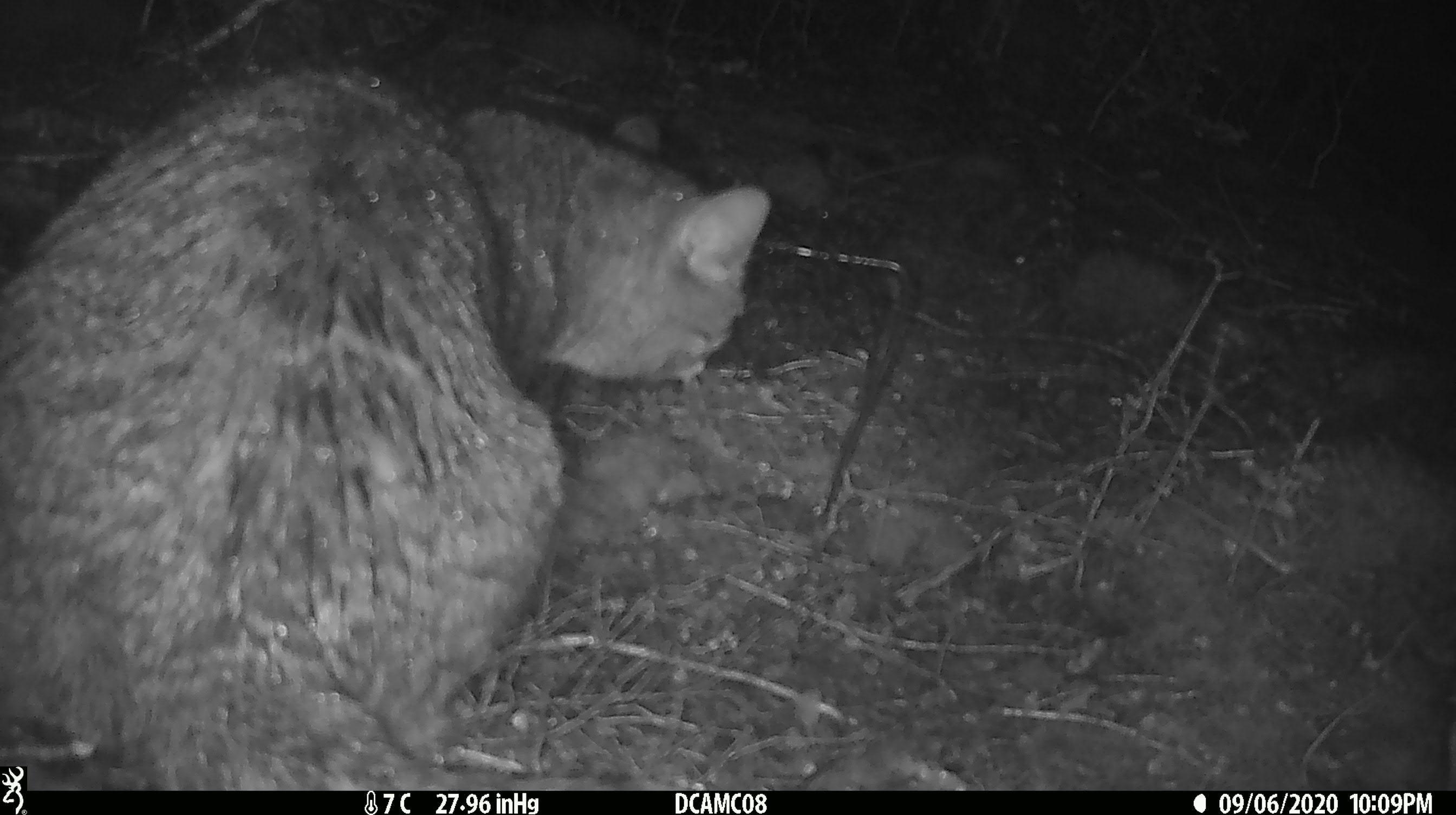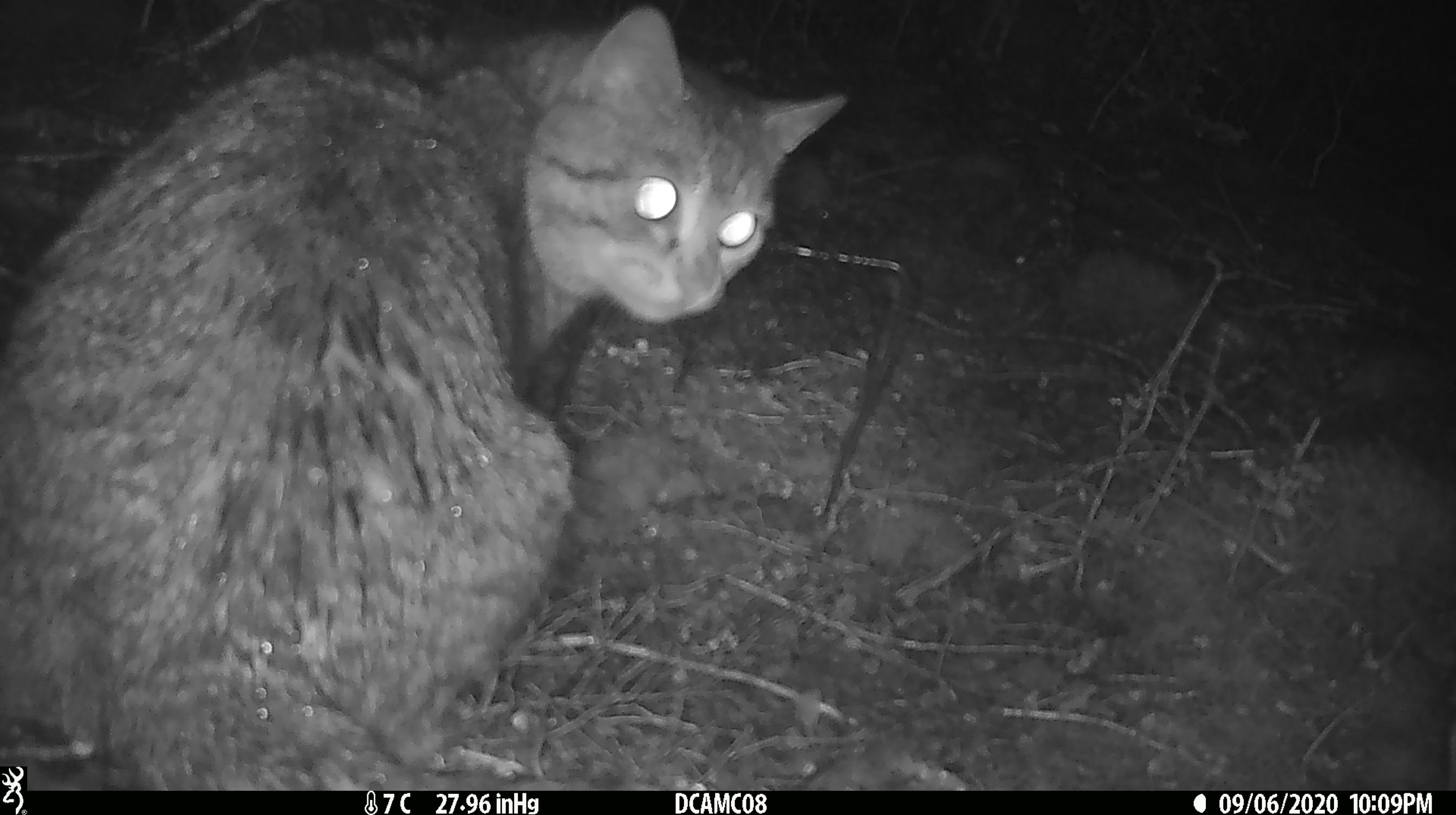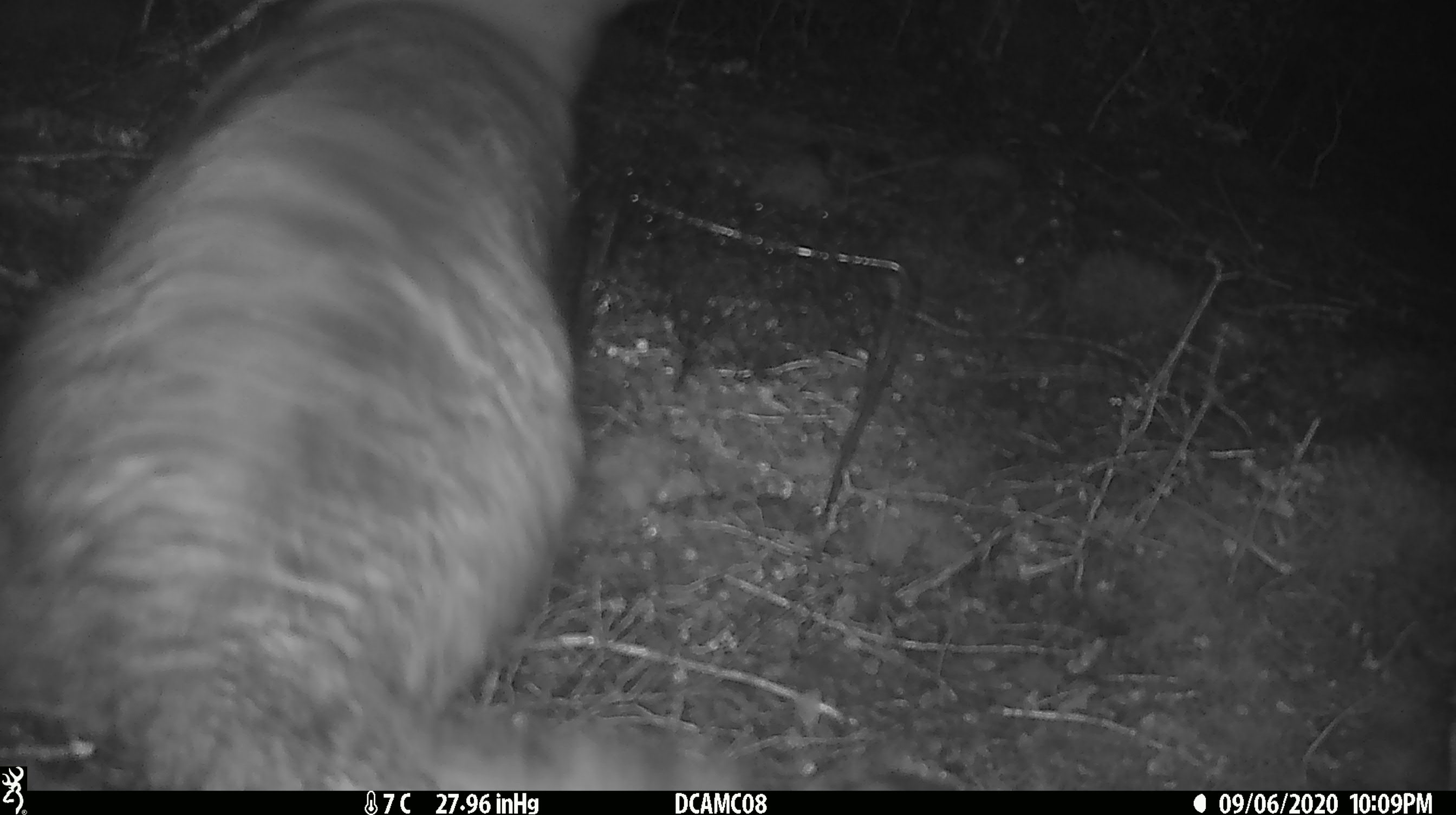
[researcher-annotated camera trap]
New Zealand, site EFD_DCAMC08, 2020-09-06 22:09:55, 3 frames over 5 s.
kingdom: Animalia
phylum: Chordata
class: Mammalia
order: Carnivora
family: Felidae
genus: Felis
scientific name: Felis catus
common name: domestic cat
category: cat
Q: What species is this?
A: Cat (domestic cat) (Felis catus).